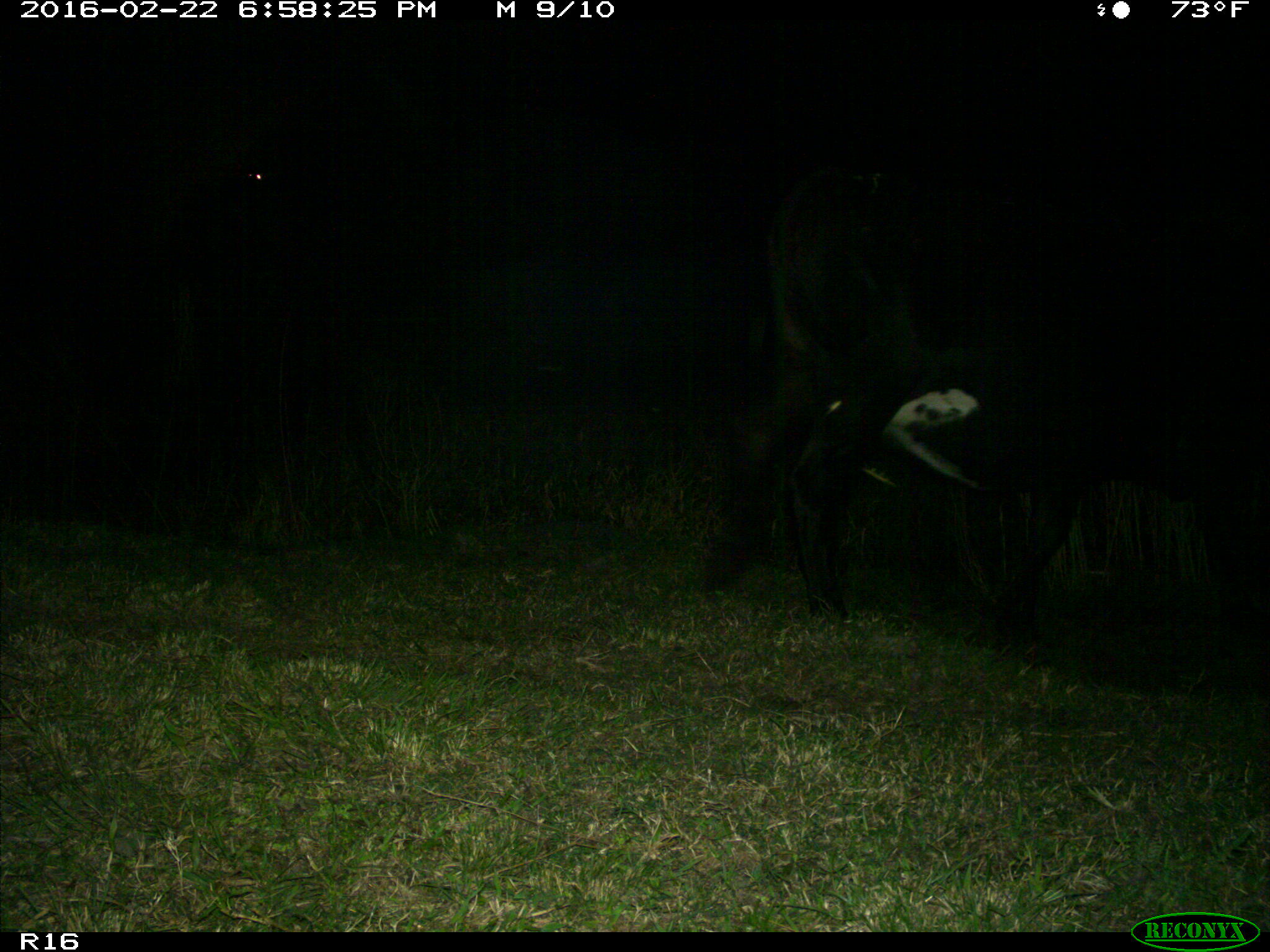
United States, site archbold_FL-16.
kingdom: Animalia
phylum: Chordata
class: Mammalia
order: Artiodactyla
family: Bovidae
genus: Bos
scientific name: Bos taurus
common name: domestic cow